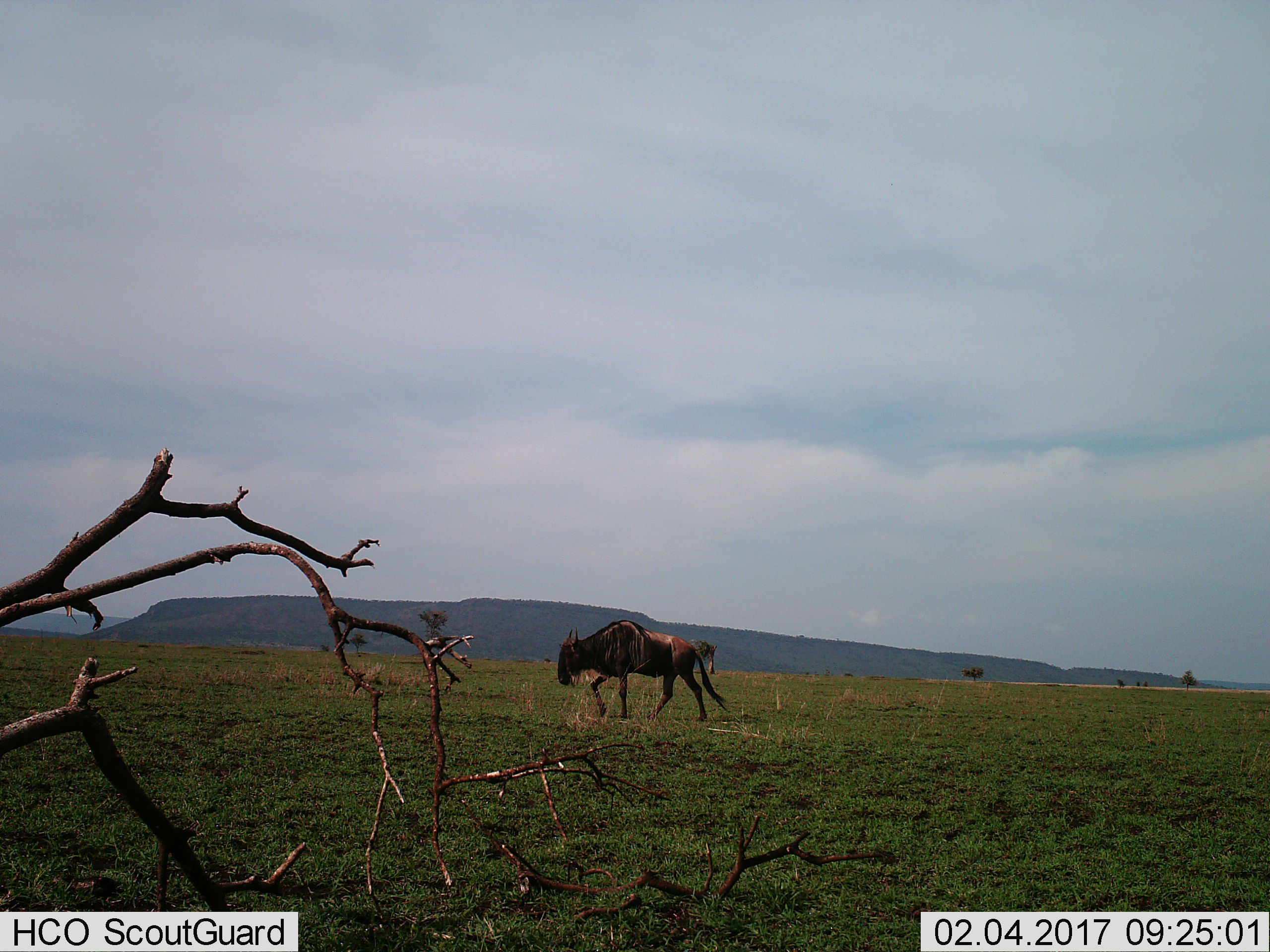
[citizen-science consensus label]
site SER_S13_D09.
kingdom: Animalia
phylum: Chordata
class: Mammalia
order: Artiodactyla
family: Bovidae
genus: Connochaetes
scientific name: Connochaetes taurinus taurinus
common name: blue wildebeest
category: wildebeestblue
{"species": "wildebeestblue (blue wildebeest) (Connochaetes taurinus taurinus)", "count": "1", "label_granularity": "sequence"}